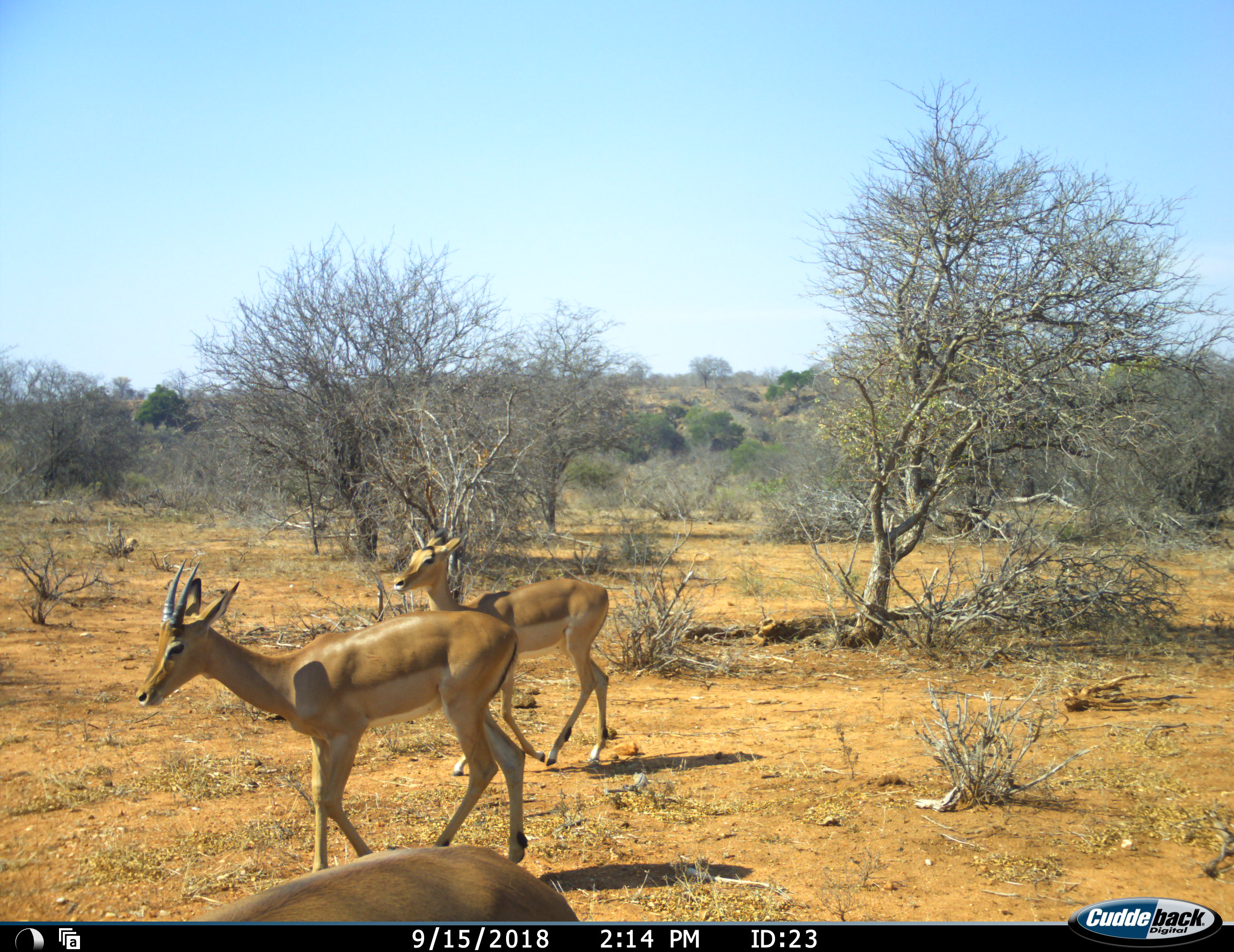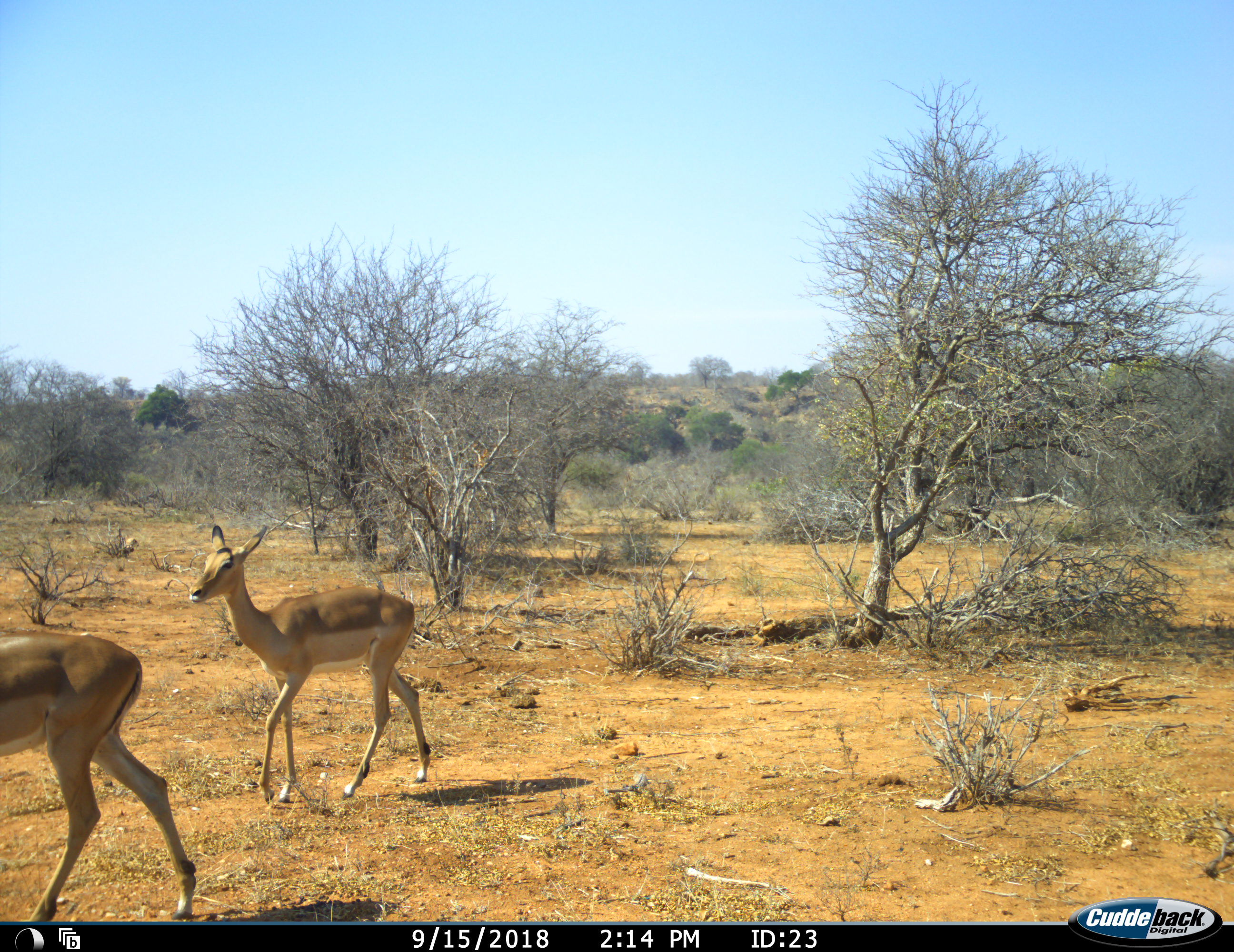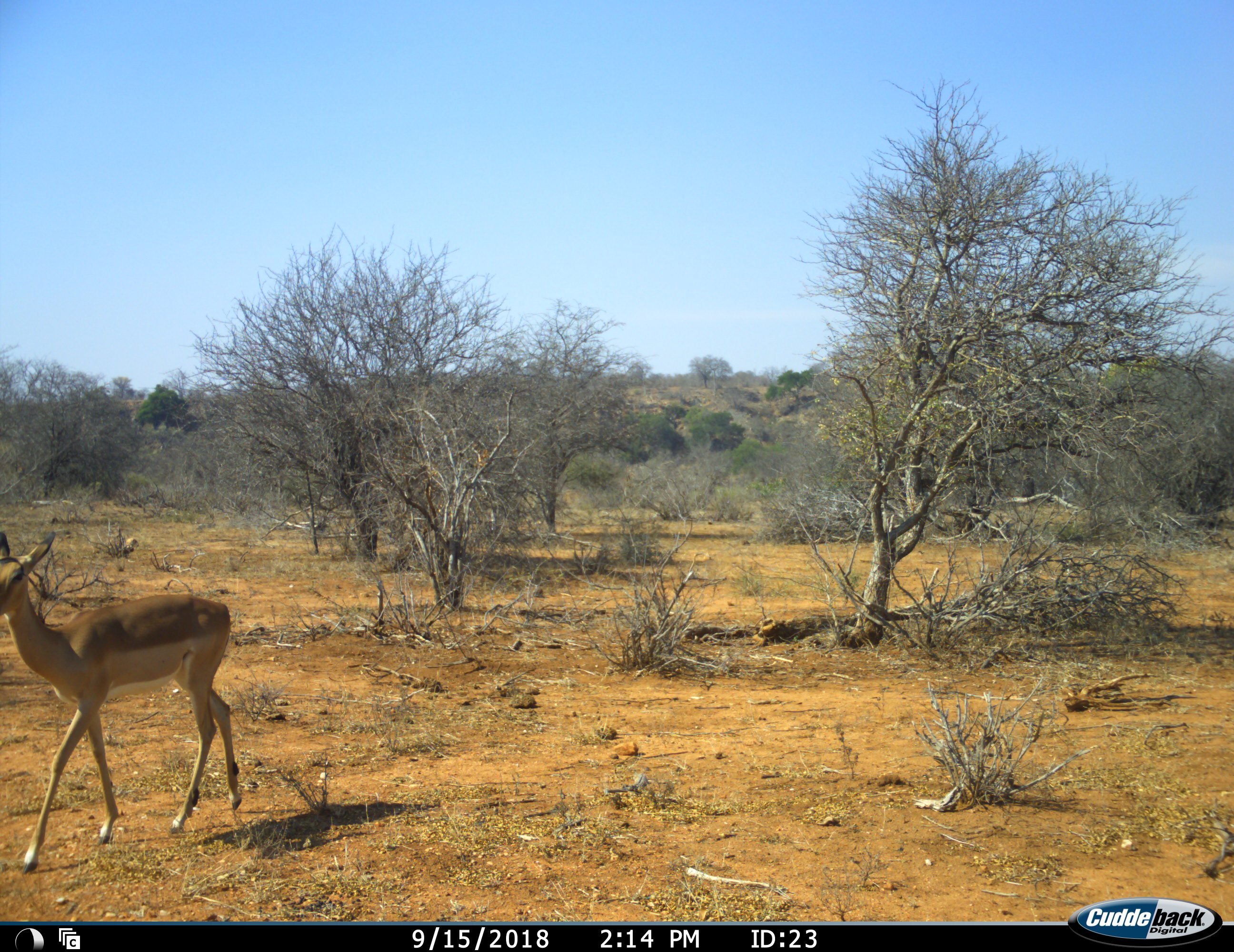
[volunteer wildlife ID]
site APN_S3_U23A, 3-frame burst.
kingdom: Animalia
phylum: Chordata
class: Mammalia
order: Artiodactyla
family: Bovidae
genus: Aepyceros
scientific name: Aepyceros melampus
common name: impala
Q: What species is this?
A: Impala (Aepyceros melampus).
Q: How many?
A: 3.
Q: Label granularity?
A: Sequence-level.